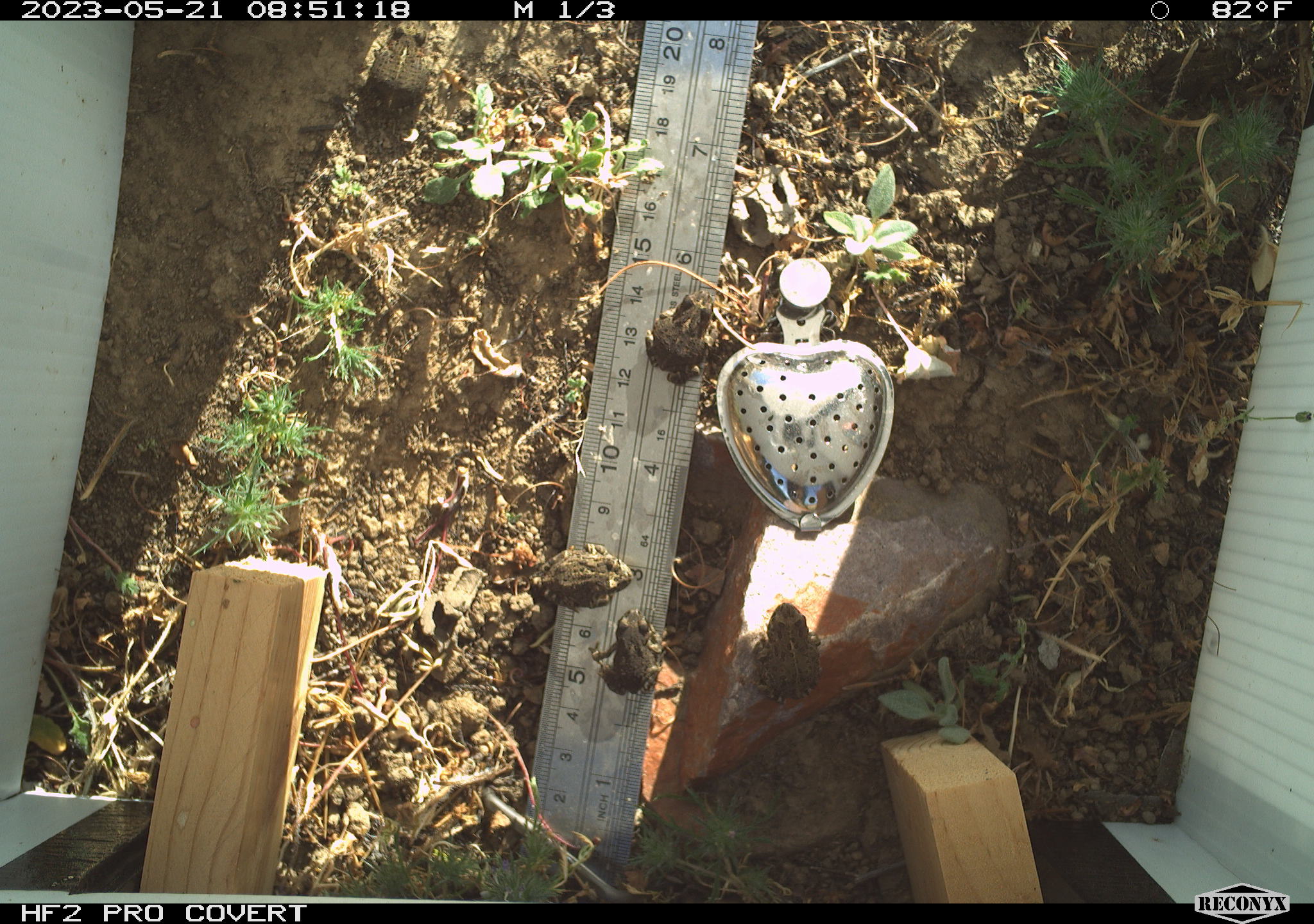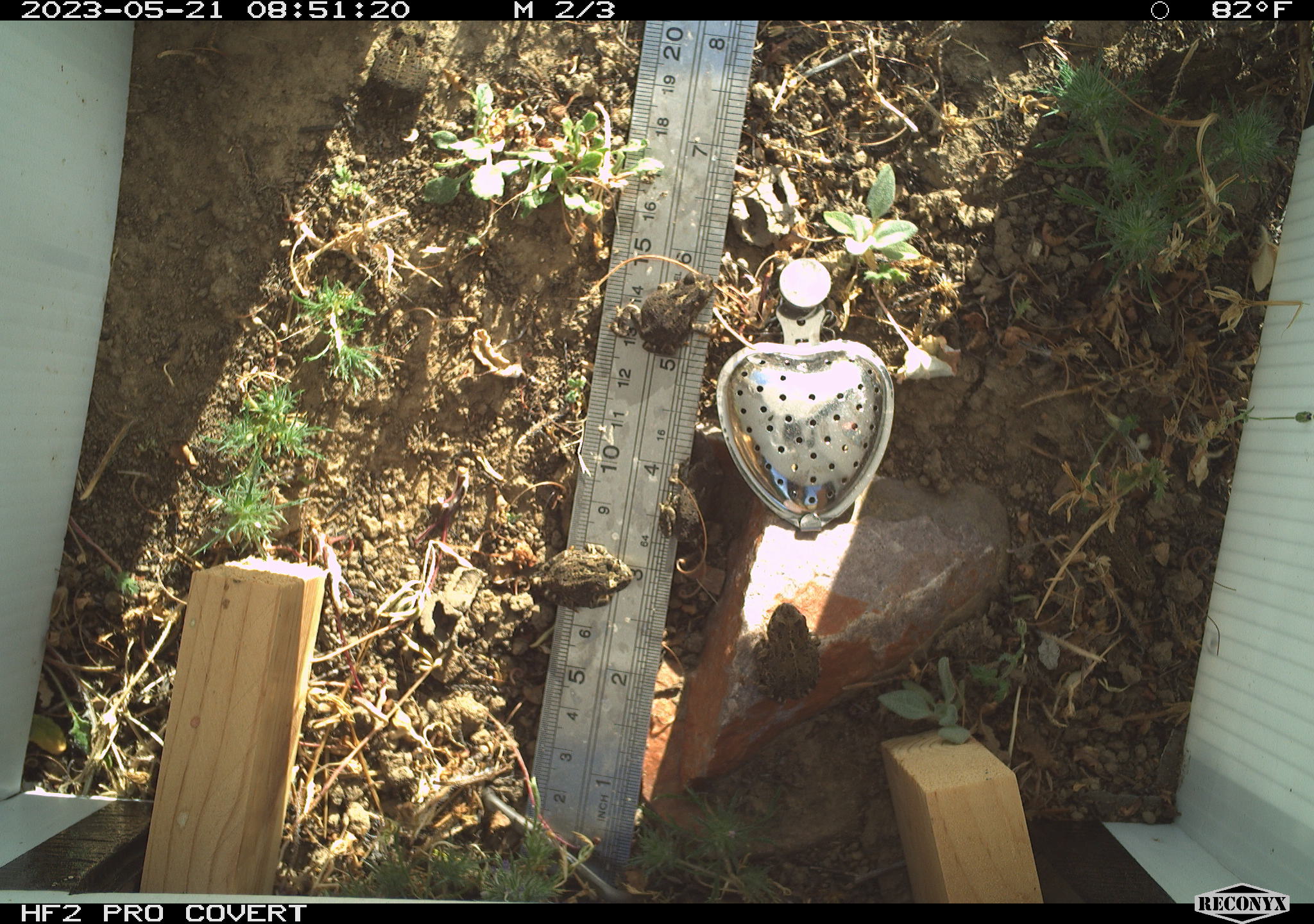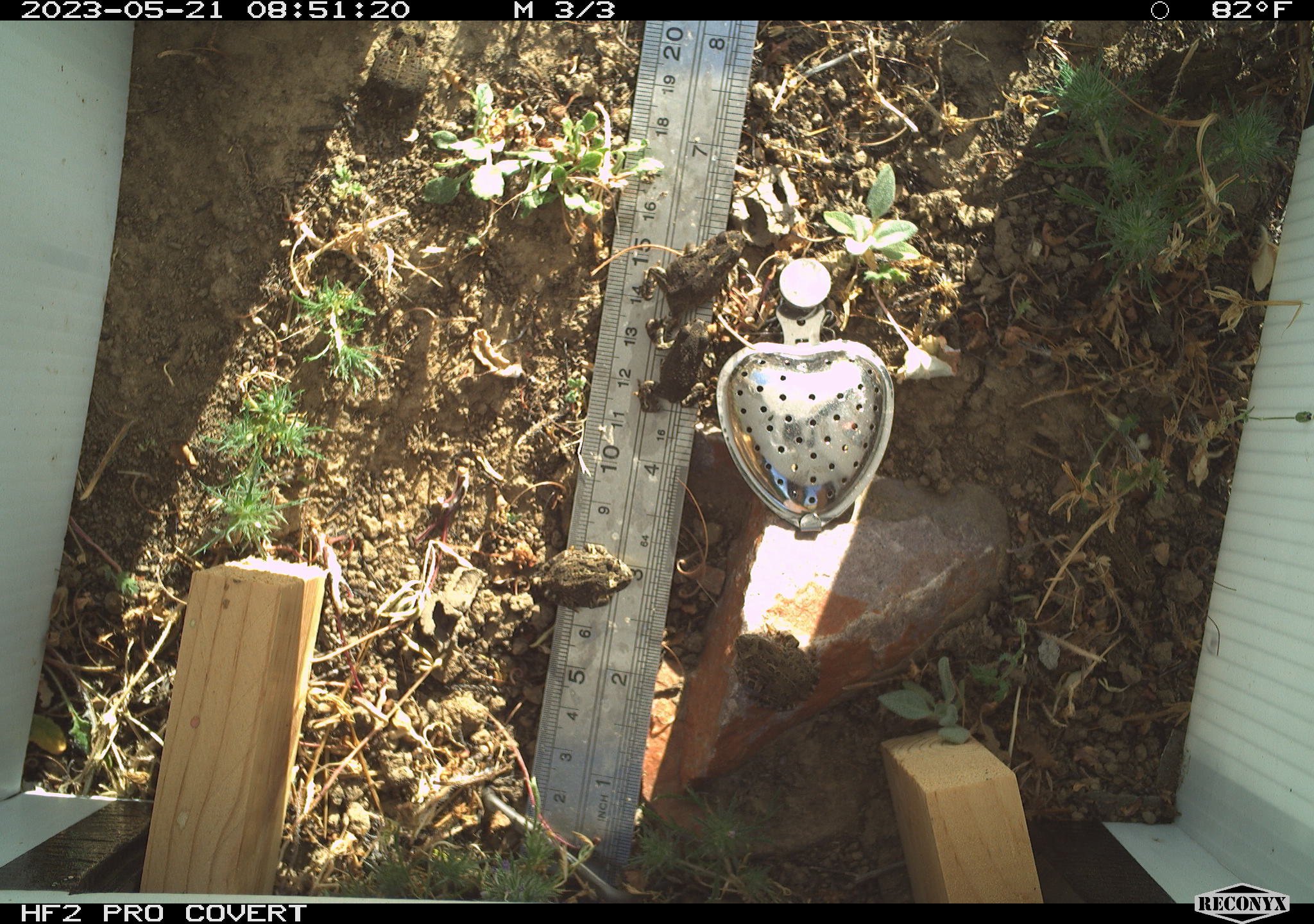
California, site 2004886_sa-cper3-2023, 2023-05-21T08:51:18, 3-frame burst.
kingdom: Animalia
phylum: Chordata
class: Amphibia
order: Anura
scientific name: Anura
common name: frogs